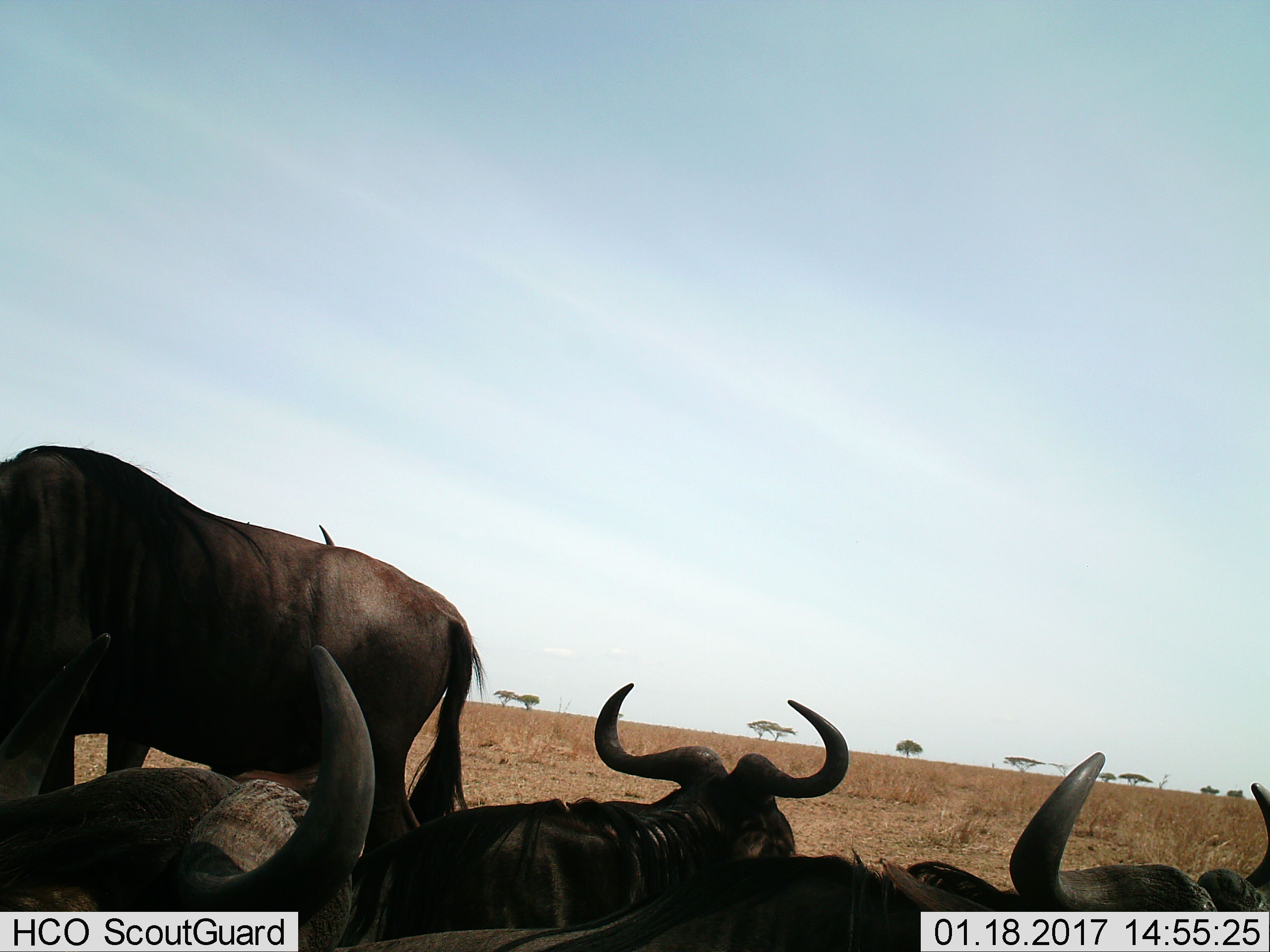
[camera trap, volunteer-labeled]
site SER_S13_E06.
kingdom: Animalia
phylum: Chordata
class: Mammalia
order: Artiodactyla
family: Bovidae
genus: Connochaetes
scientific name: Connochaetes taurinus taurinus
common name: blue wildebeest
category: wildebeestblue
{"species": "wildebeestblue (blue wildebeest) (Connochaetes taurinus taurinus)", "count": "5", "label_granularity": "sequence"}